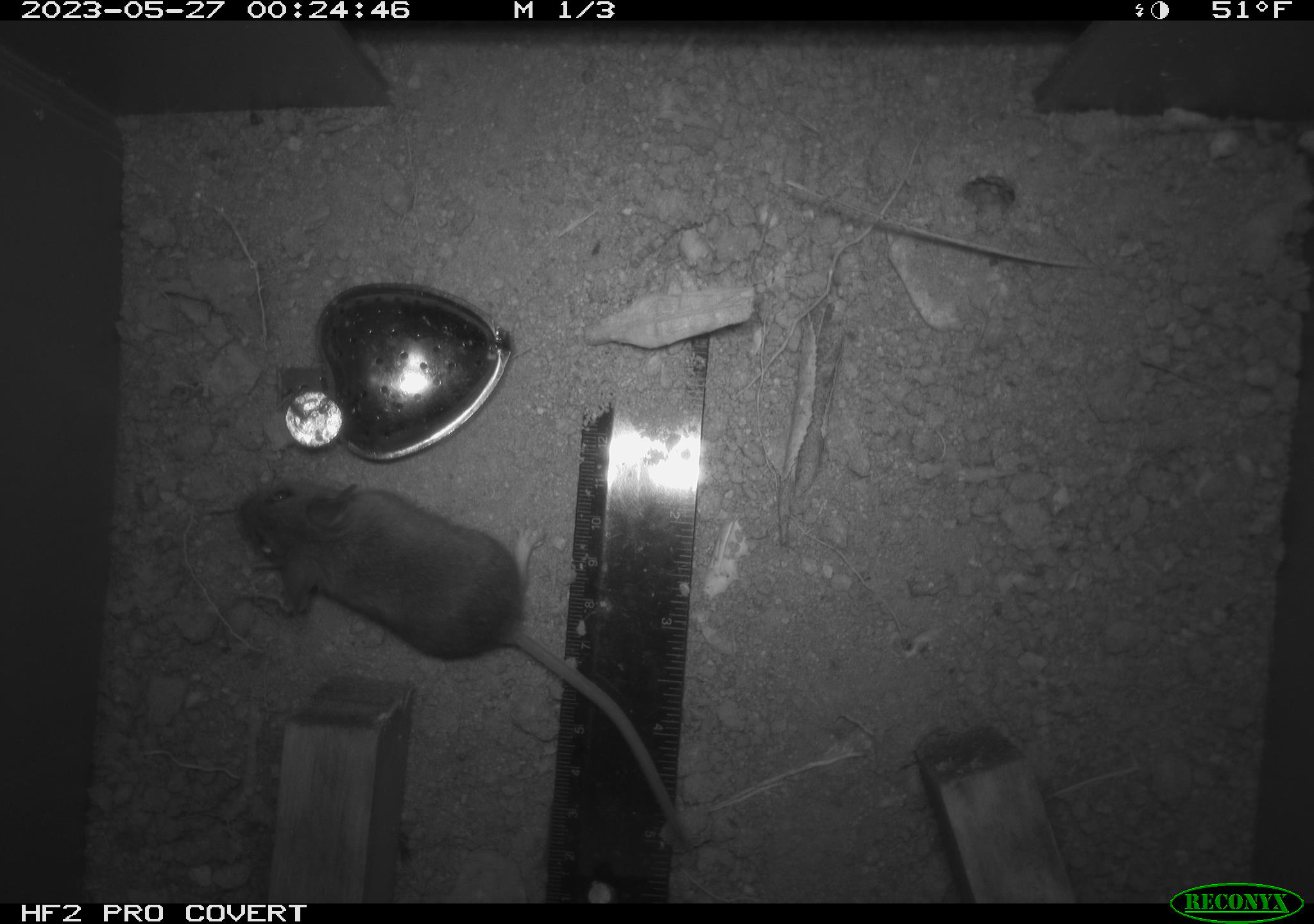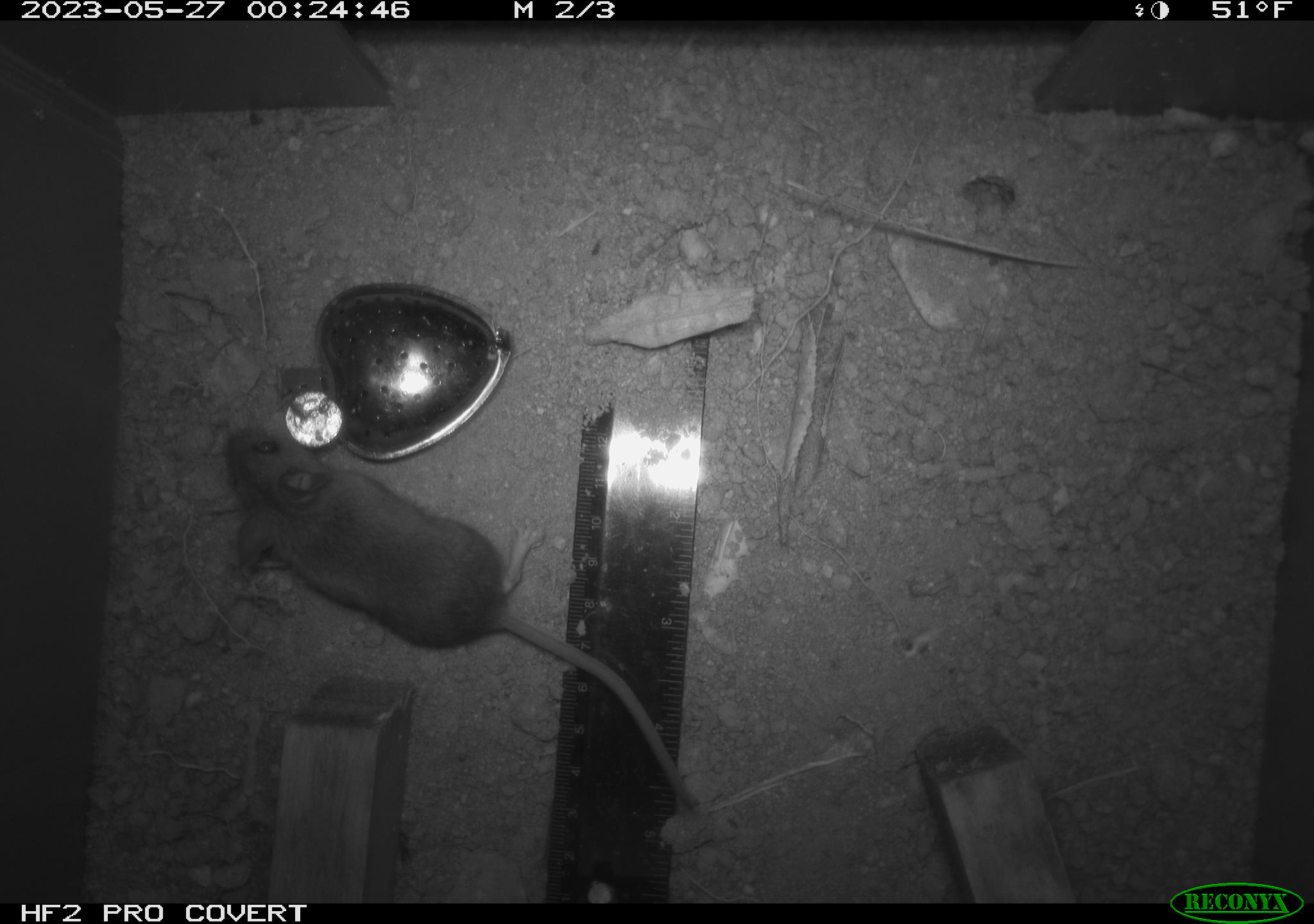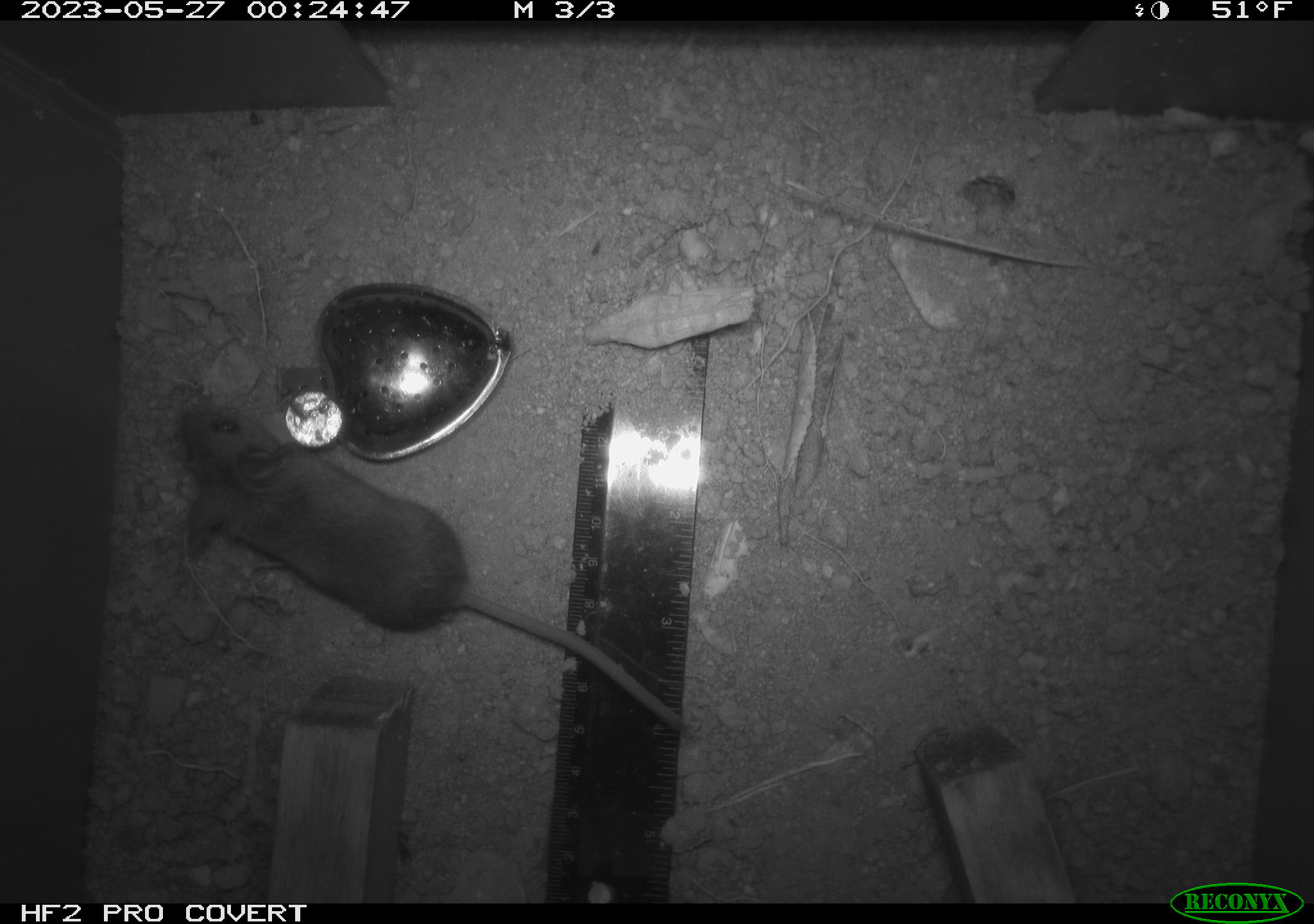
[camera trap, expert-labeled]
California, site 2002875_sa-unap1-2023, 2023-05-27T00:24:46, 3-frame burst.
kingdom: Animalia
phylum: Chordata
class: Mammalia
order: Rodentia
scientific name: Rodentia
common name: mouse species